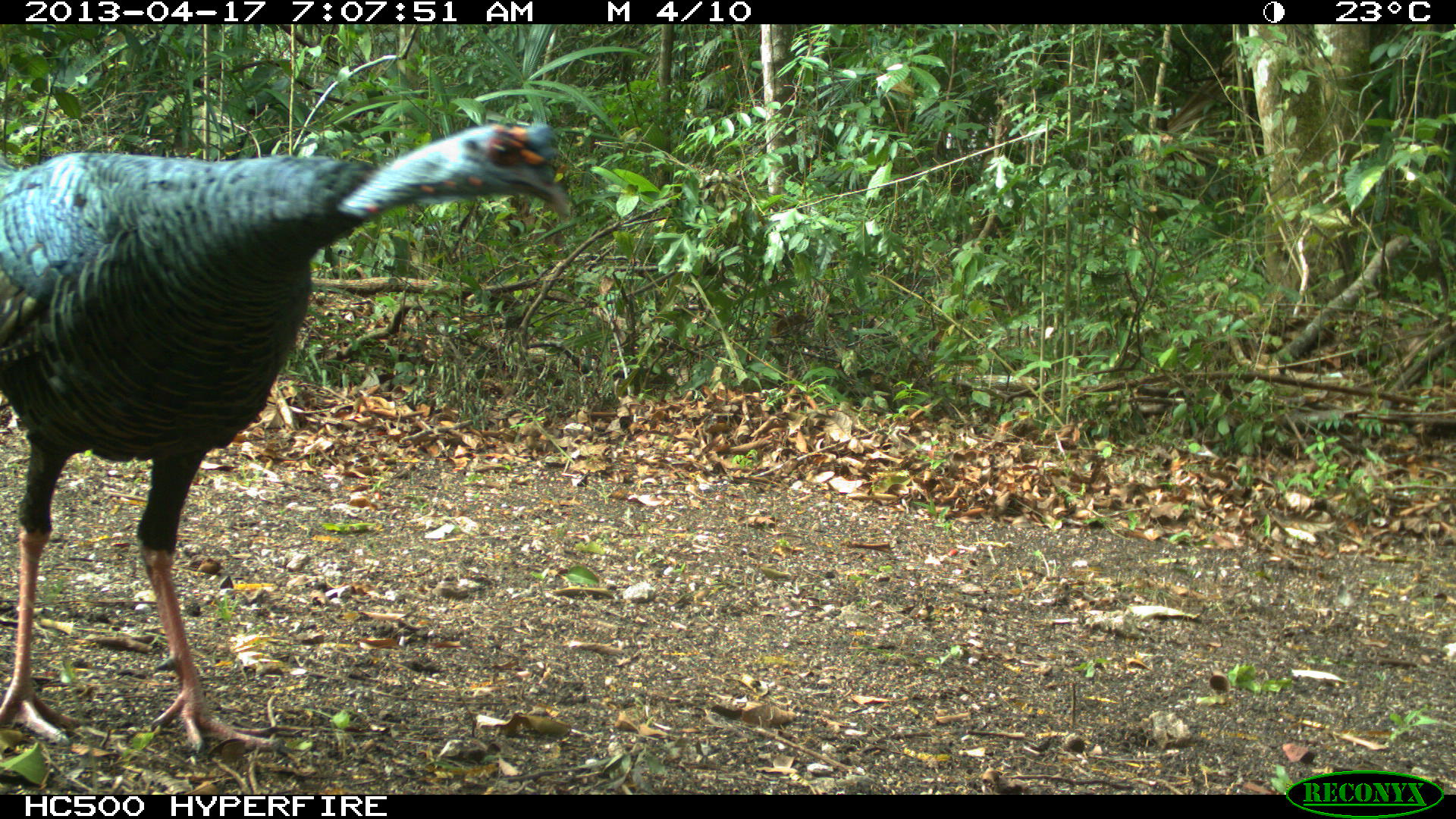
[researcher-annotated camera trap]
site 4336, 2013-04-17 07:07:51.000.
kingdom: Animalia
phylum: Chordata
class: Aves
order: Galliformes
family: Phasianidae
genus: Meleagris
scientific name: Meleagris ocellata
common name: ocellated turkey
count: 1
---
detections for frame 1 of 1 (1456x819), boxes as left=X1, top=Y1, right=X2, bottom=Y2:
meleagris ocellata: left=0, top=120, right=572, bottom=756